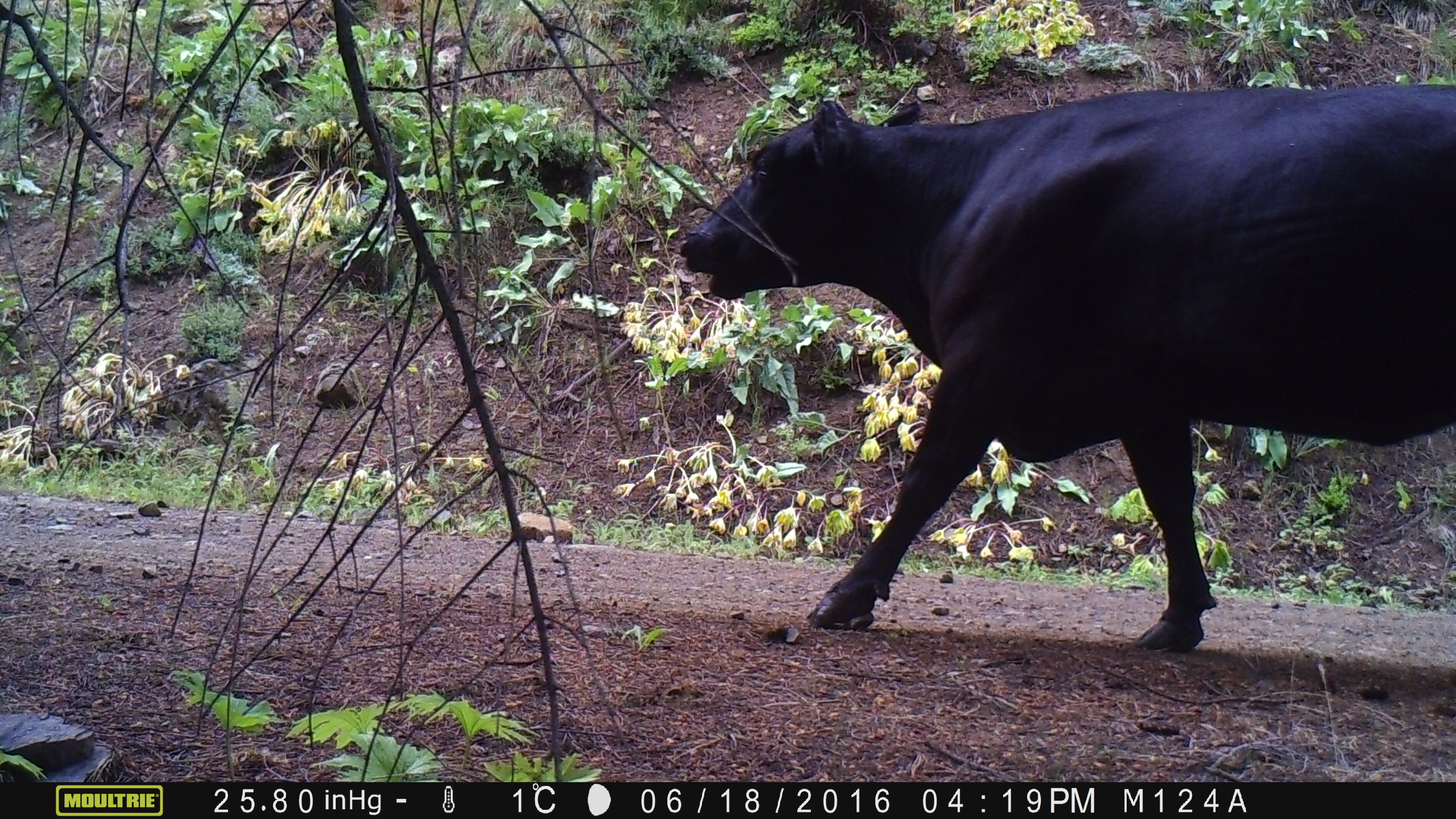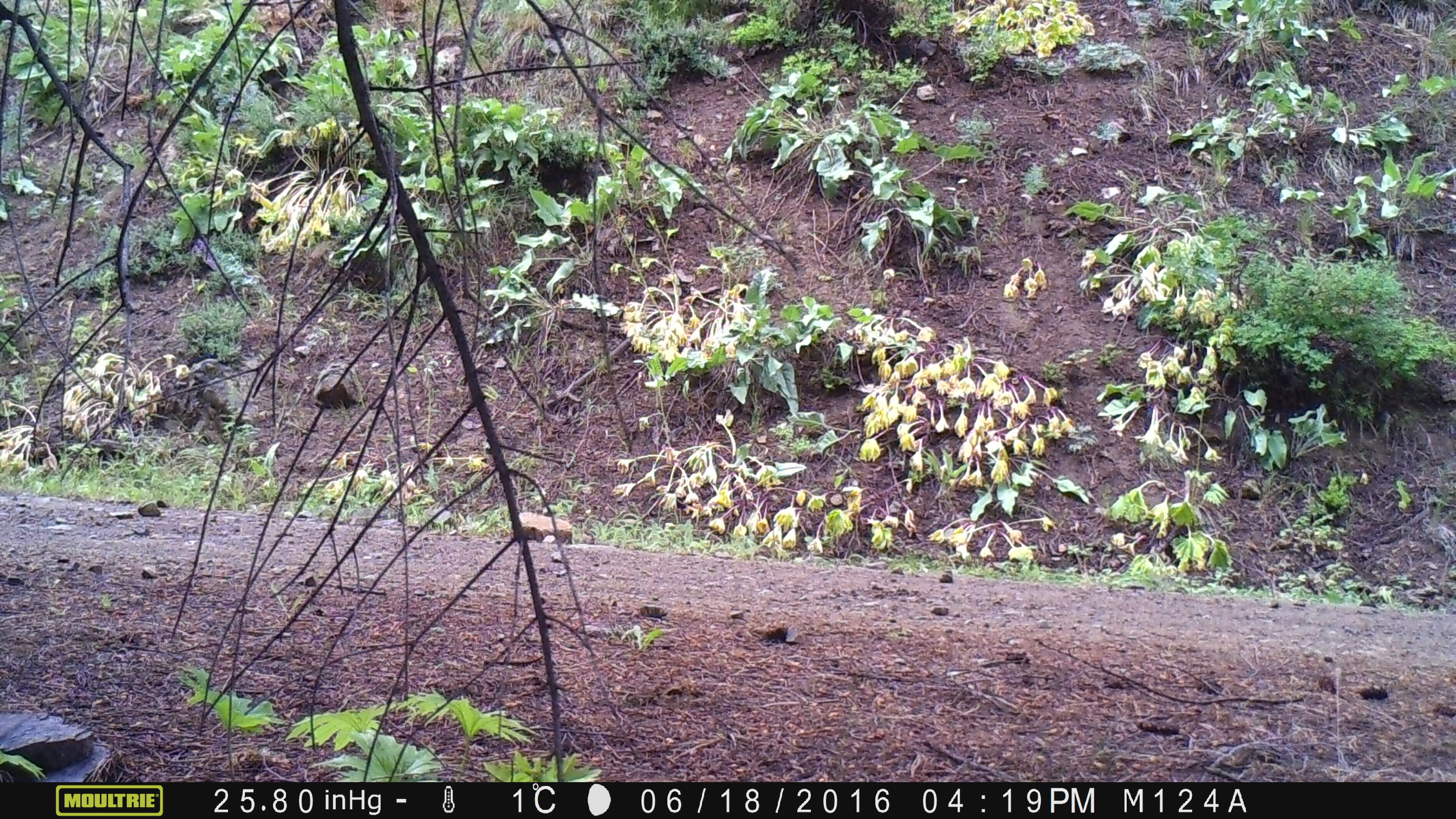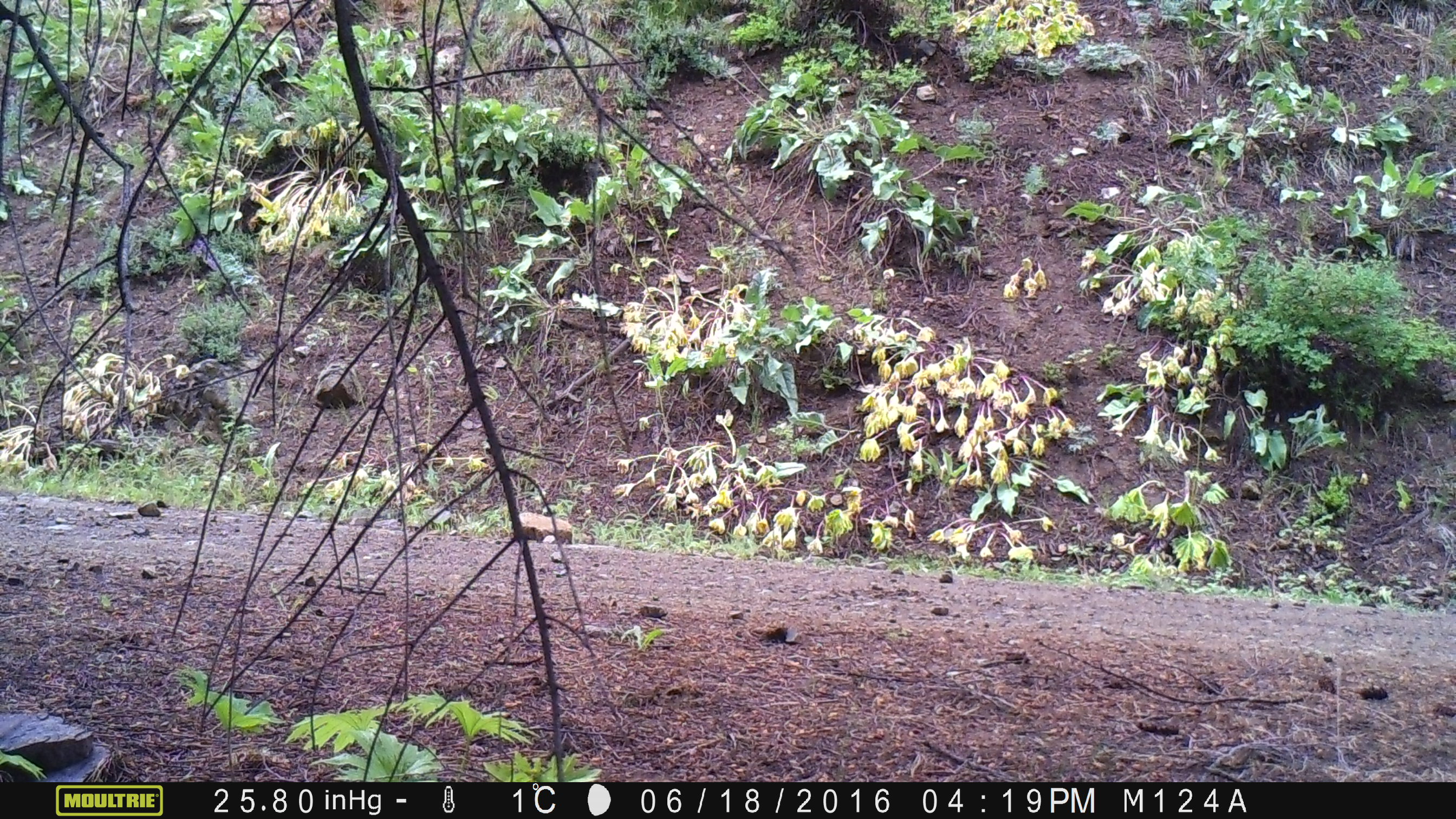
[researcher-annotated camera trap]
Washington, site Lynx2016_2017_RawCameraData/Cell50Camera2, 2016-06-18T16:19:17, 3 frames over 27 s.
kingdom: Animalia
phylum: Chordata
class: Mammalia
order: Artiodactyla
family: Bovidae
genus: Bos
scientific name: Bos taurus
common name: domestic cattle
Domestic cattle (Bos taurus). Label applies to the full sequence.